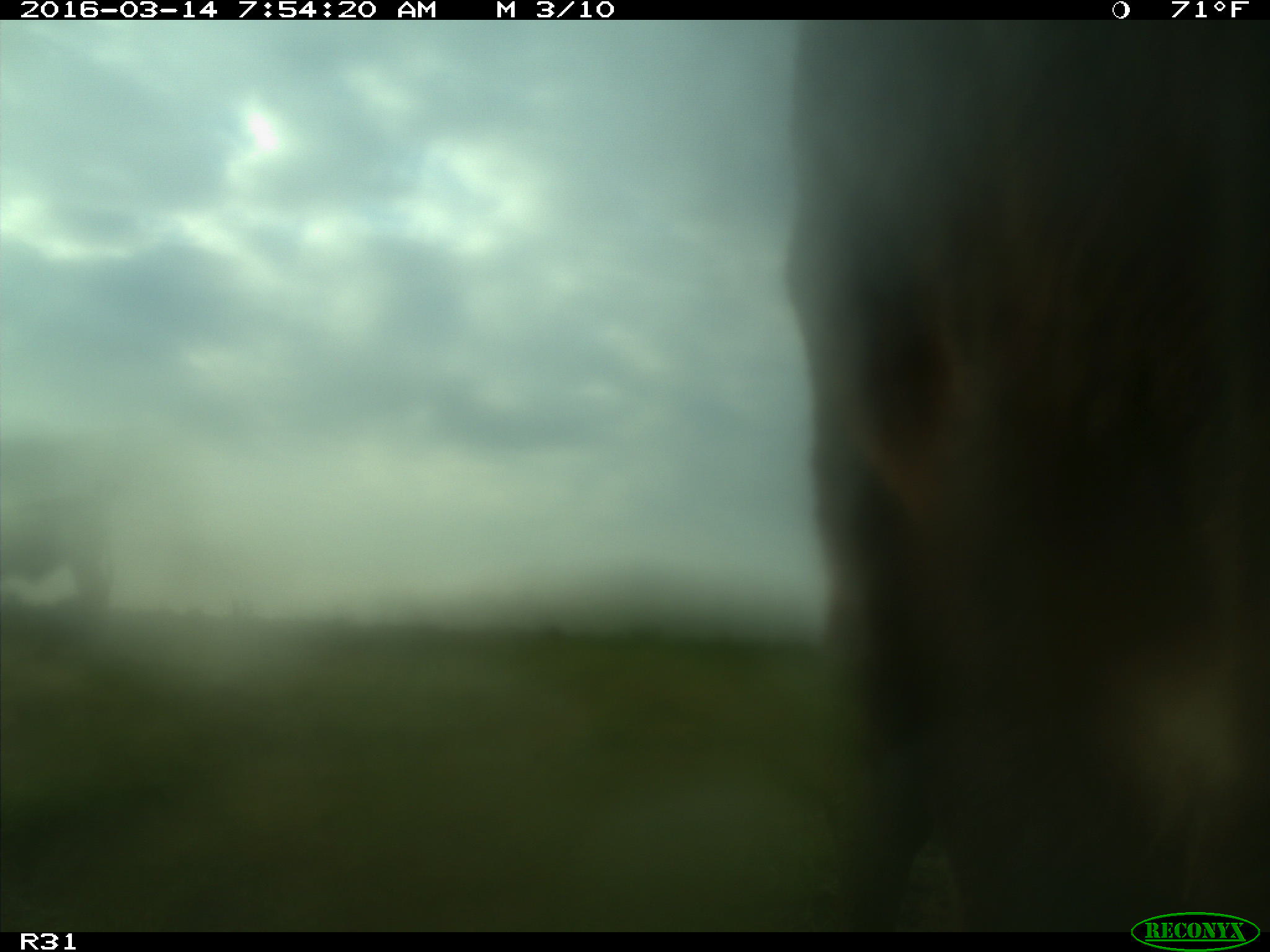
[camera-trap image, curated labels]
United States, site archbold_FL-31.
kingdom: Animalia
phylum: Chordata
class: Mammalia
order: Artiodactyla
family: Bovidae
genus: Bos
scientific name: Bos taurus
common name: domestic cow